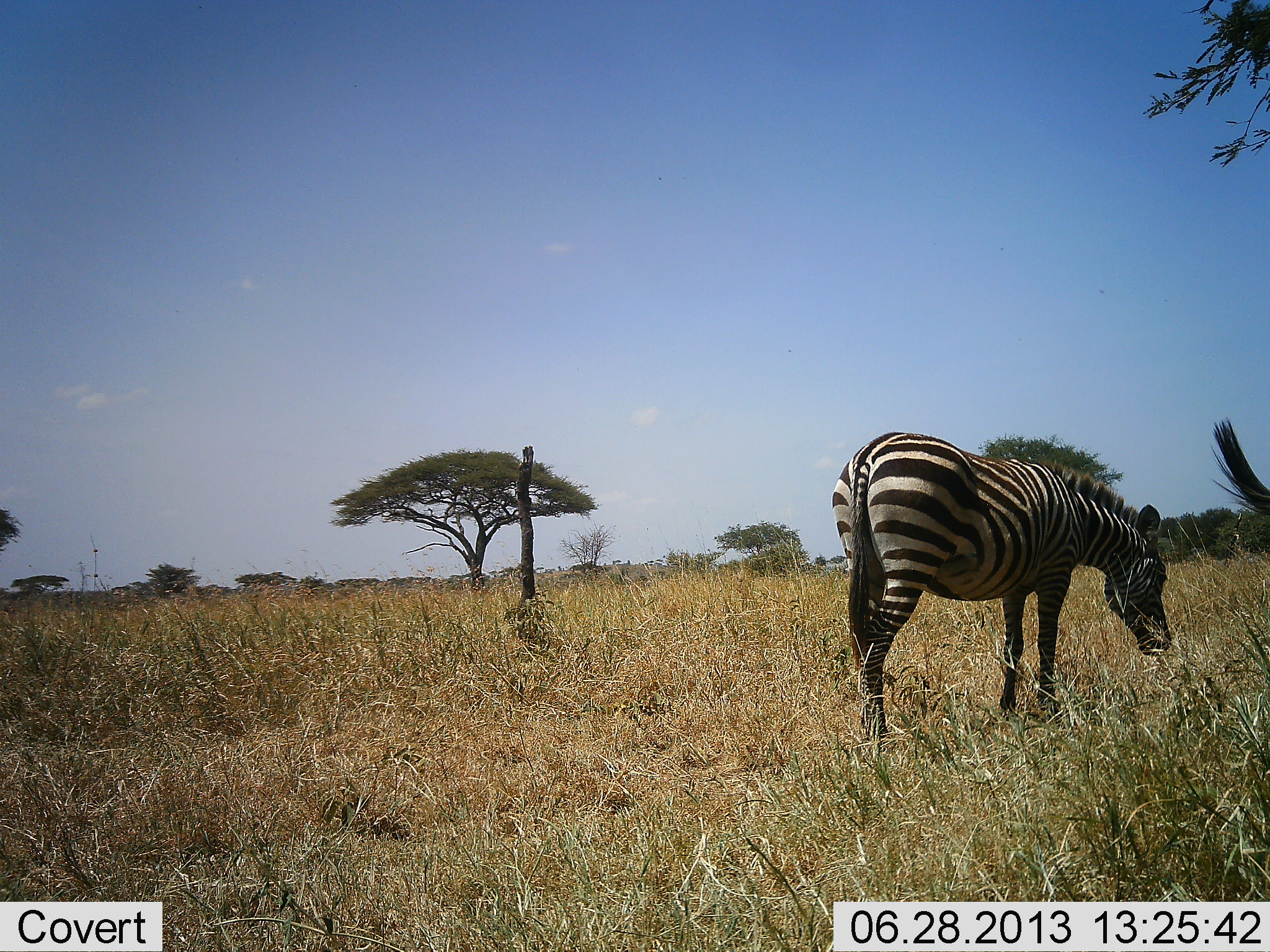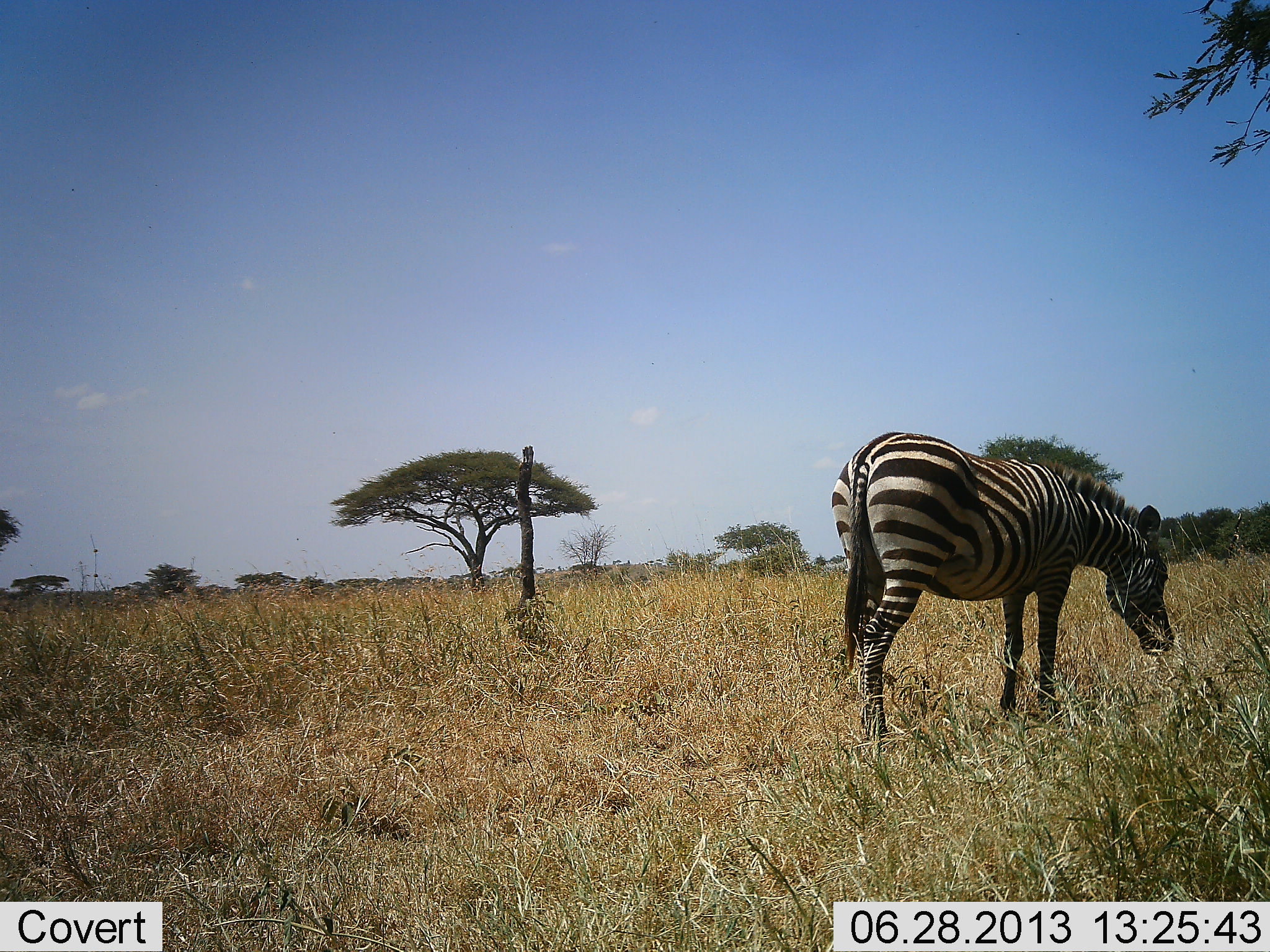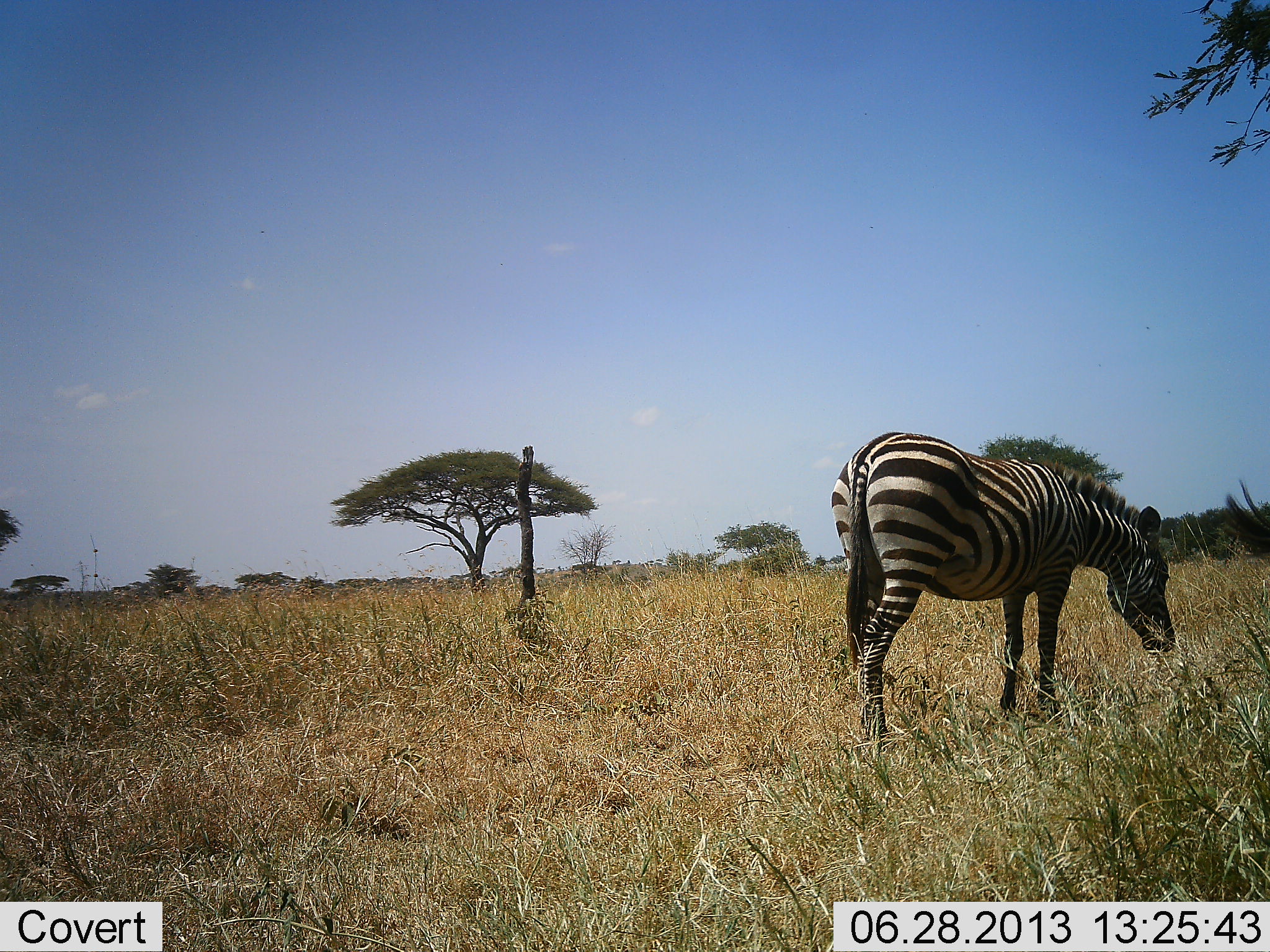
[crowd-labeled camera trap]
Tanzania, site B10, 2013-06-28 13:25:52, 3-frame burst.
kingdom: Animalia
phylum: Chordata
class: Mammalia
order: Perissodactyla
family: Equidae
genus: Equus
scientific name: Equus quagga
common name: plains zebra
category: zebra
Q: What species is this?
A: Zebra (plains zebra) (Equus quagga).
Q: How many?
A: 2.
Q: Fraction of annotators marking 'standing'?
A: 46%.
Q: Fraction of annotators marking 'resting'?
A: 4%.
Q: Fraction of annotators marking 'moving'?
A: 4%.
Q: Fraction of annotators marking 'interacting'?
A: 0%.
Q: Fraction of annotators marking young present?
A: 0%.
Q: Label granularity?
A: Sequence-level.